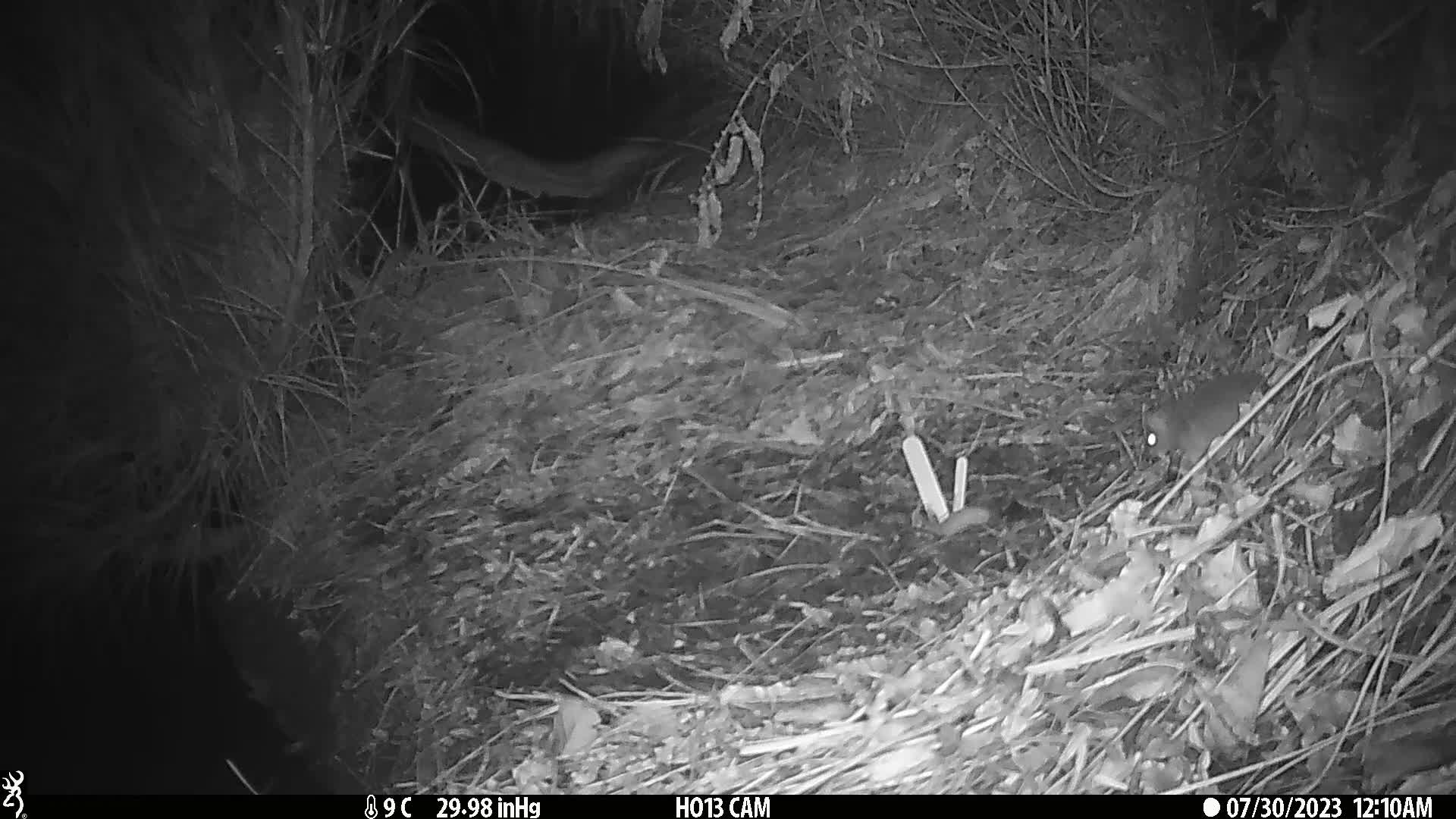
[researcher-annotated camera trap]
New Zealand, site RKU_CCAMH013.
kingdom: Animalia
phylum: Chordata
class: Mammalia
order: Rodentia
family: Muridae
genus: Rattus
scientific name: Rattus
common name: rat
Rat (Rattus).